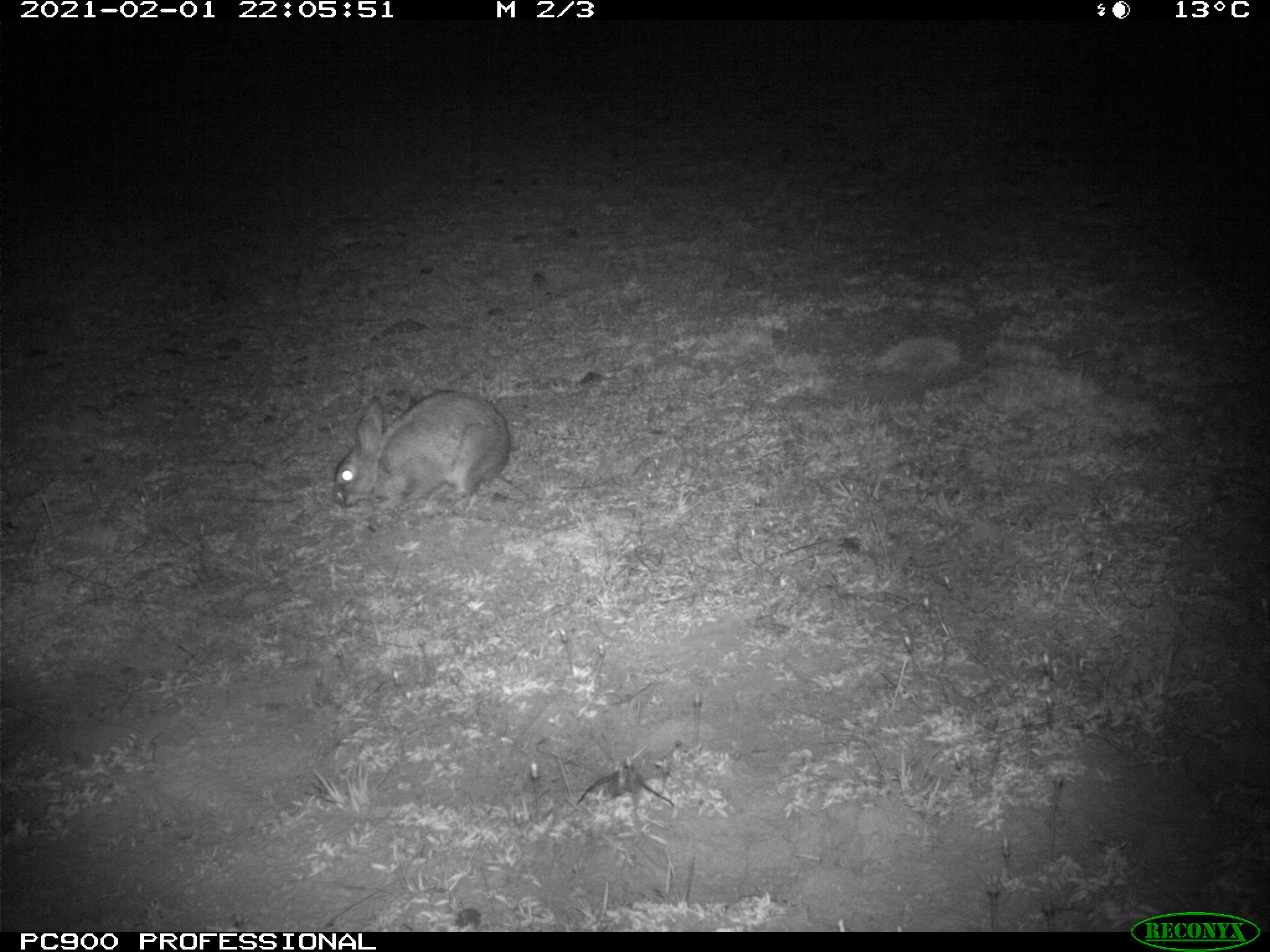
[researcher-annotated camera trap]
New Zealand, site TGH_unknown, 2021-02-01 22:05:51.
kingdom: Animalia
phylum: Chordata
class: Mammalia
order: Lagomorpha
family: Leporidae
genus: Oryctolagus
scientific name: Oryctolagus cuniculus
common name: european rabbit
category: rabbit